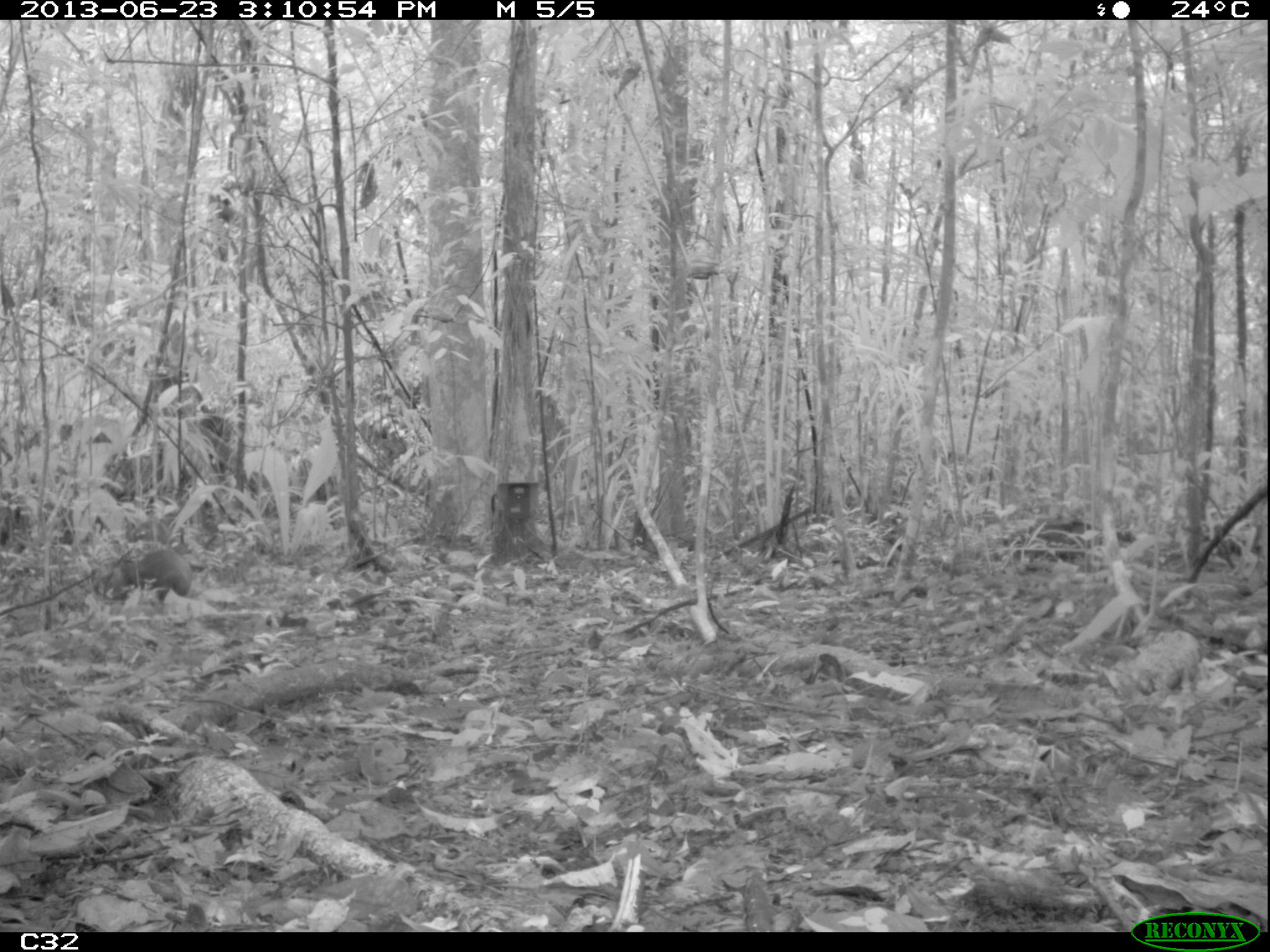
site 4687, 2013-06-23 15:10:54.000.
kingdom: Animalia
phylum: Chordata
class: Mammalia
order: Rodentia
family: Dasyproctidae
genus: Dasyprocta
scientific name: Dasyprocta leporina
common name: red-rumped agouti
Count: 1.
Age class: adult.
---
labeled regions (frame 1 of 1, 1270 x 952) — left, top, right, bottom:
dasyprocta leporina: 121, 540, 192, 598